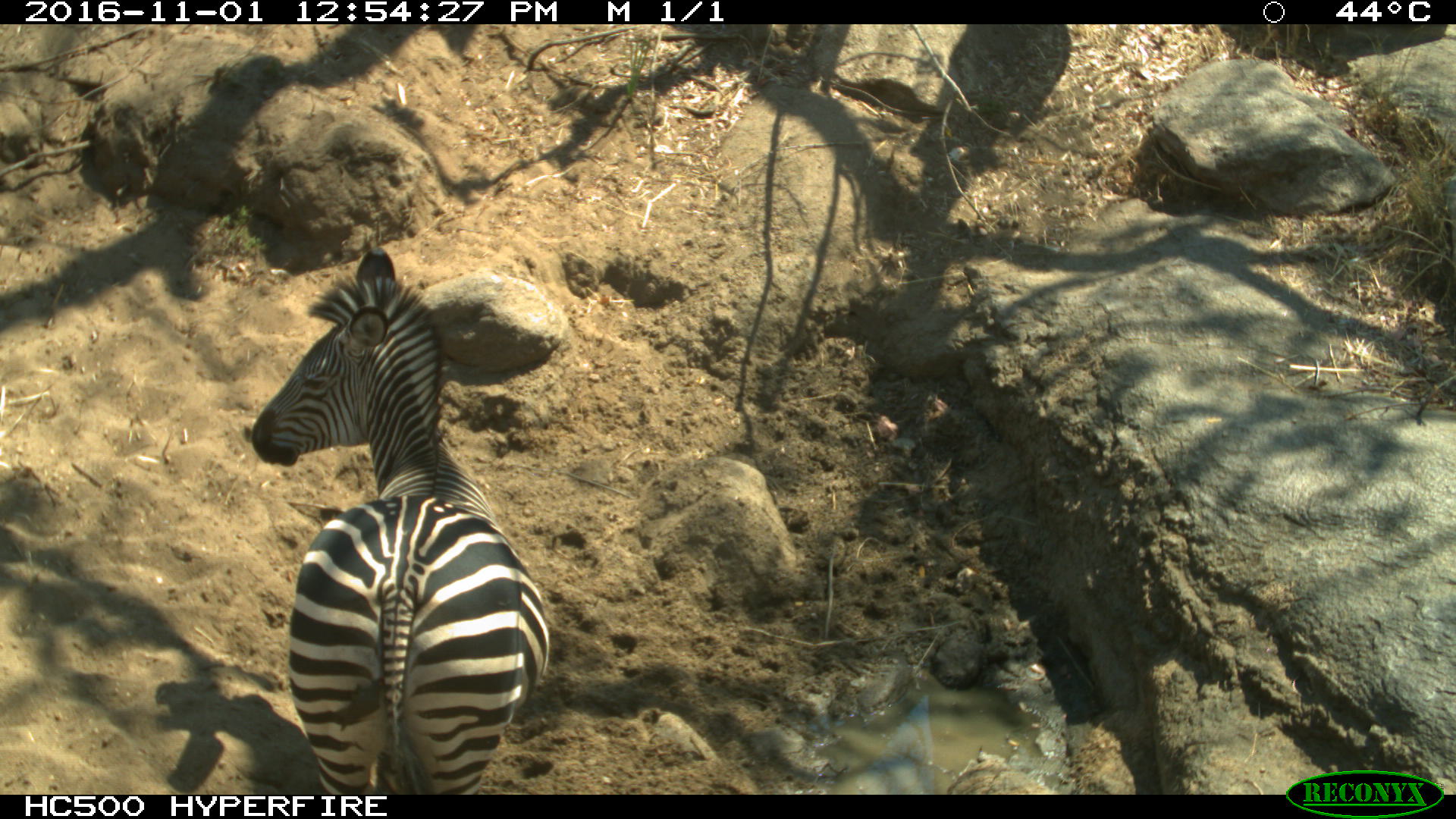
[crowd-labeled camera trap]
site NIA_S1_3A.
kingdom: Animalia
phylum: Chordata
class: Mammalia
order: Perissodactyla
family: Equidae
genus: Equus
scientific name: Equus quagga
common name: plains zebra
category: zebraplains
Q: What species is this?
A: Zebraplains (plains zebra) (Equus quagga).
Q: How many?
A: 1.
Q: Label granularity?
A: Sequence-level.